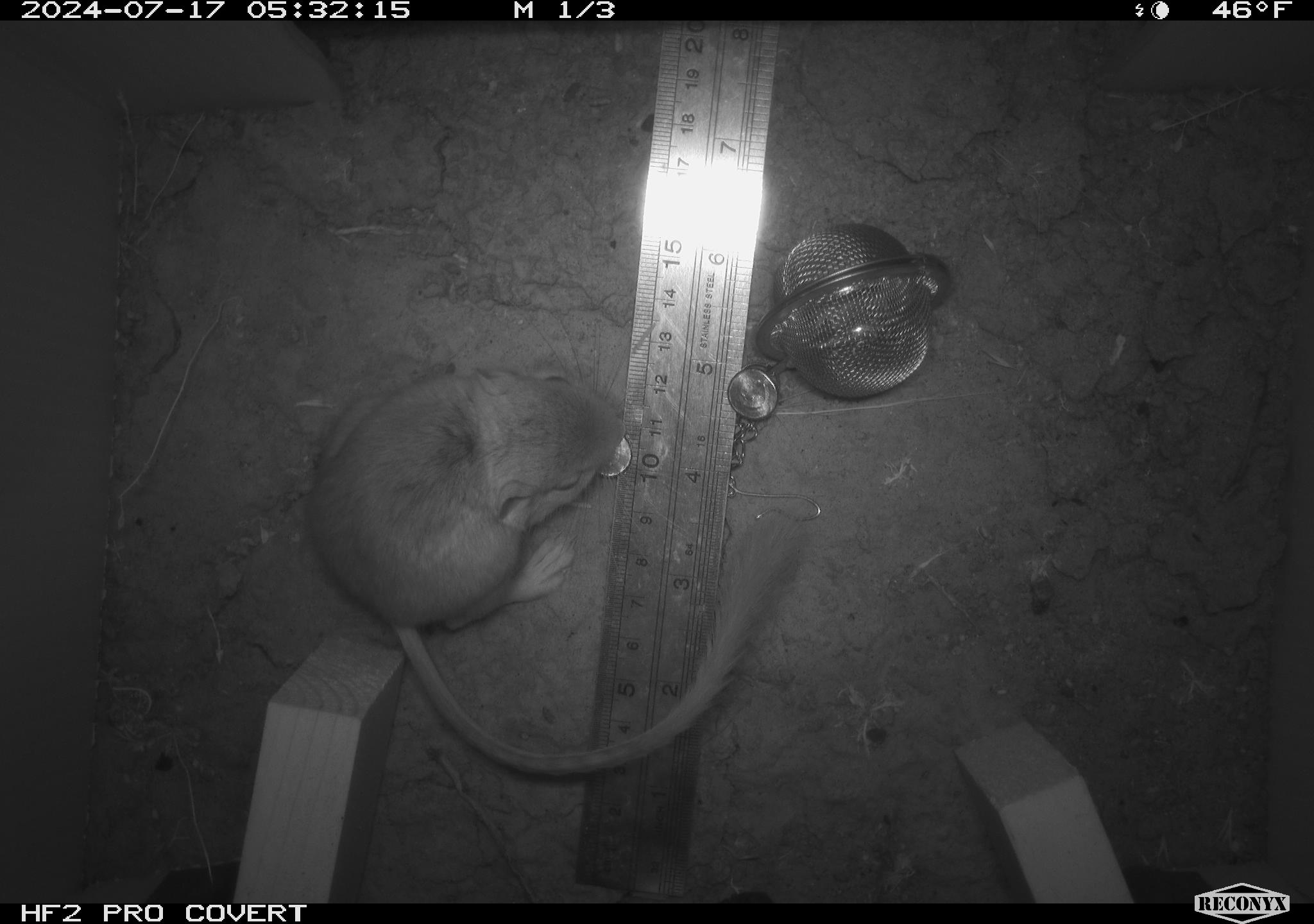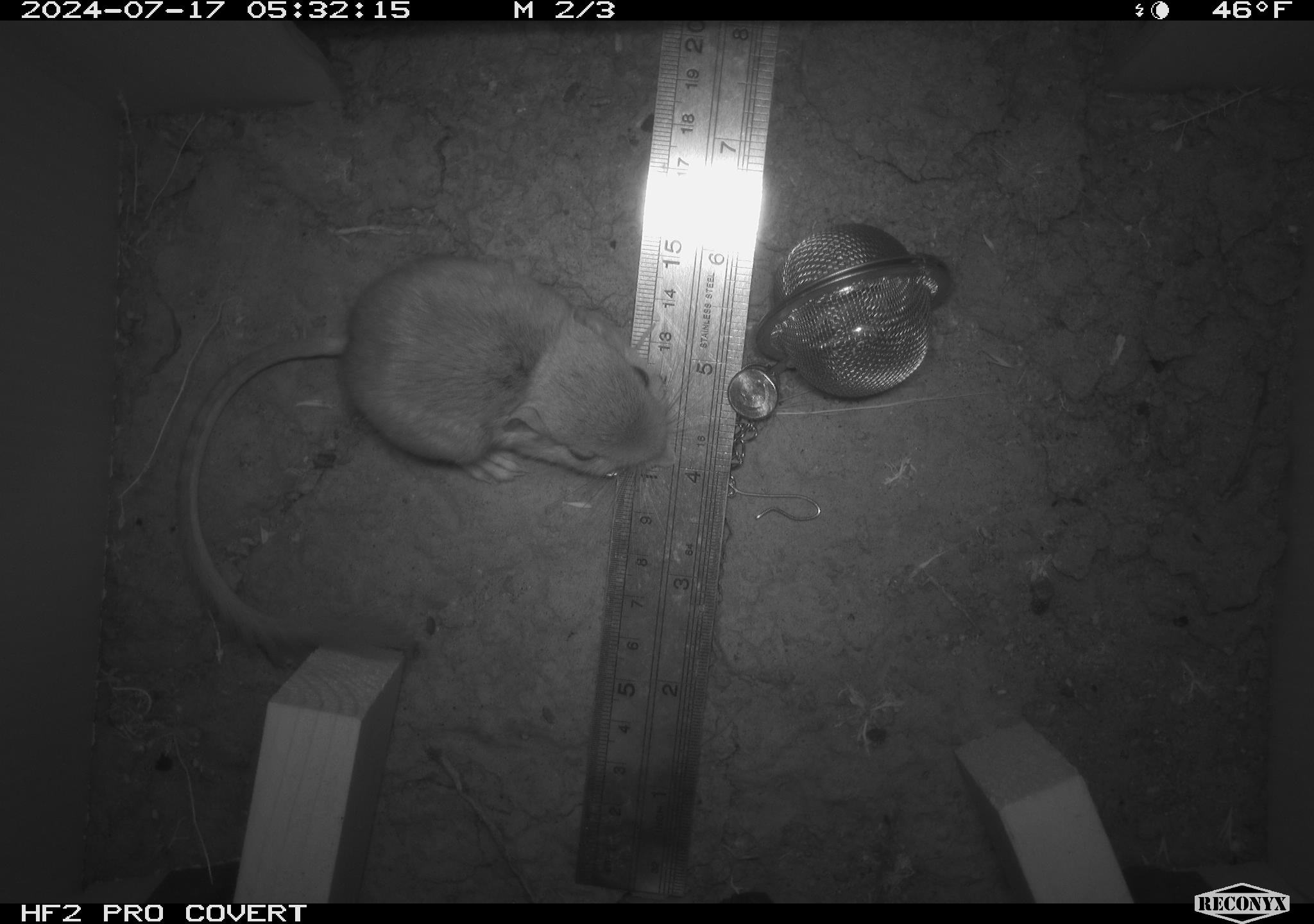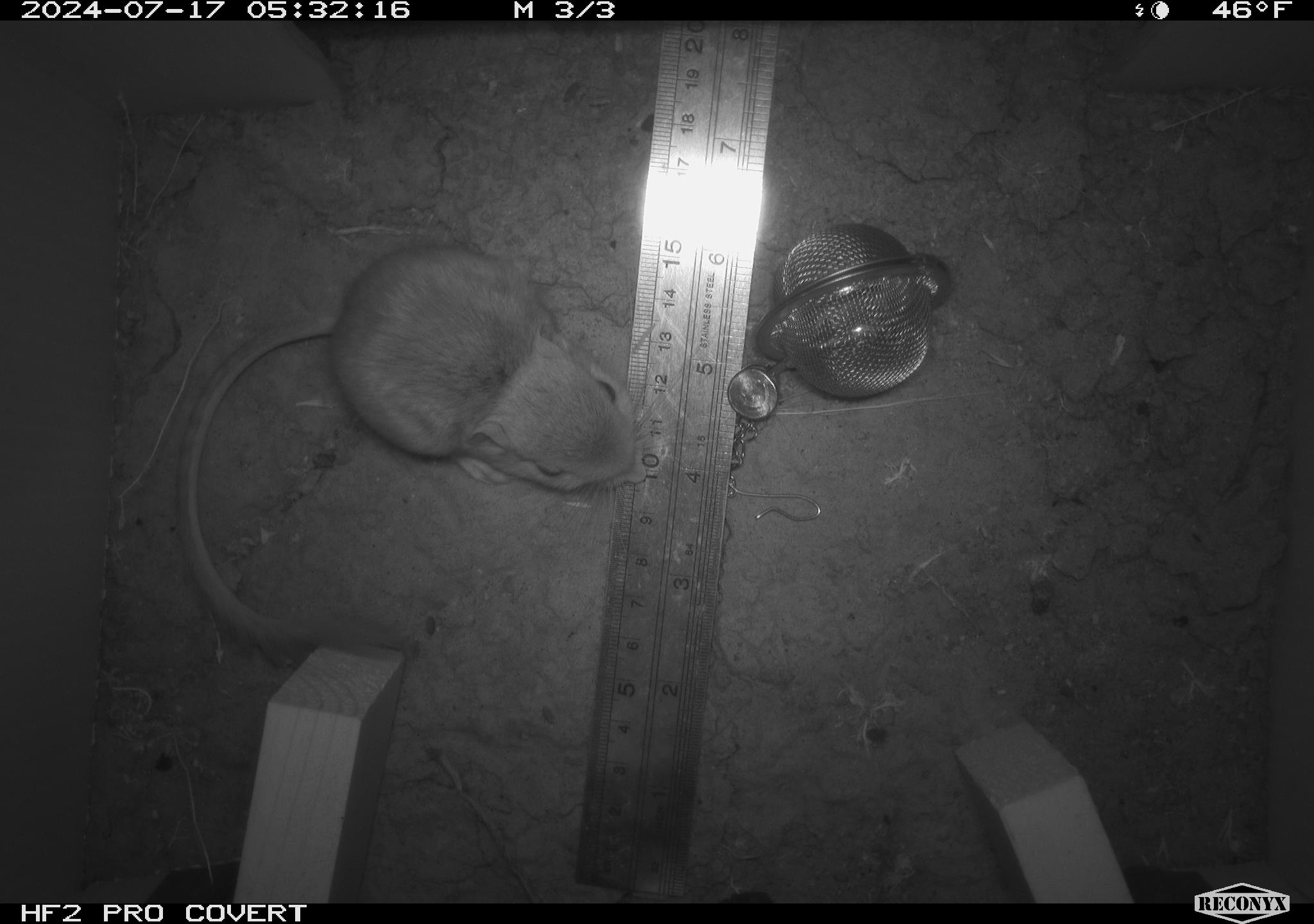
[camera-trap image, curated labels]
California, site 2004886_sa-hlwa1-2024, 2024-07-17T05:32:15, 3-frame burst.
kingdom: Animalia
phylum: Chordata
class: Mammalia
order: Rodentia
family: Heteromyidae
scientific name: Heteromyidae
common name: kangaroo rats and pocket mice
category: heteromyidae family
Heteromyidae family (kangaroo rats and pocket mice) (Heteromyidae).